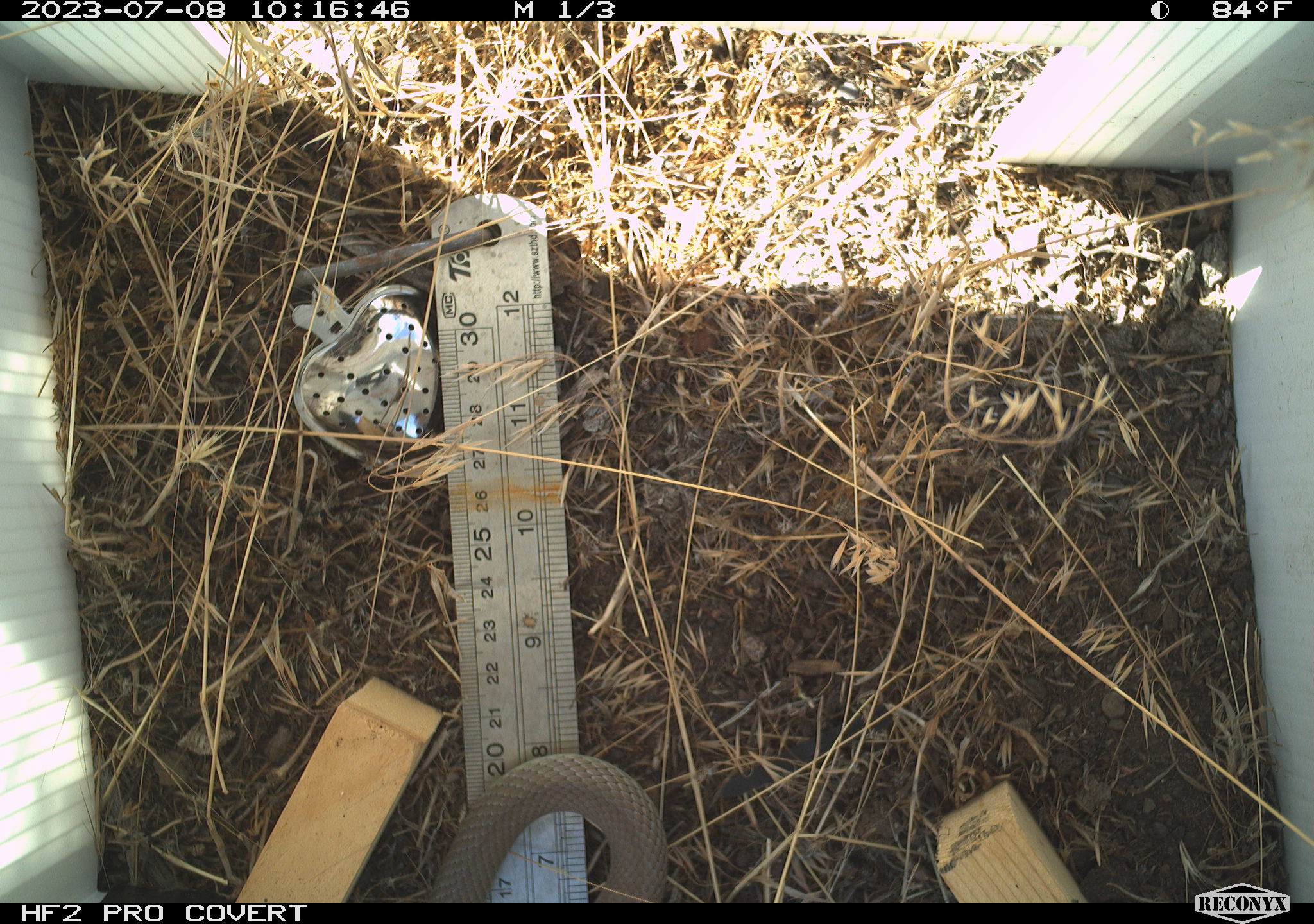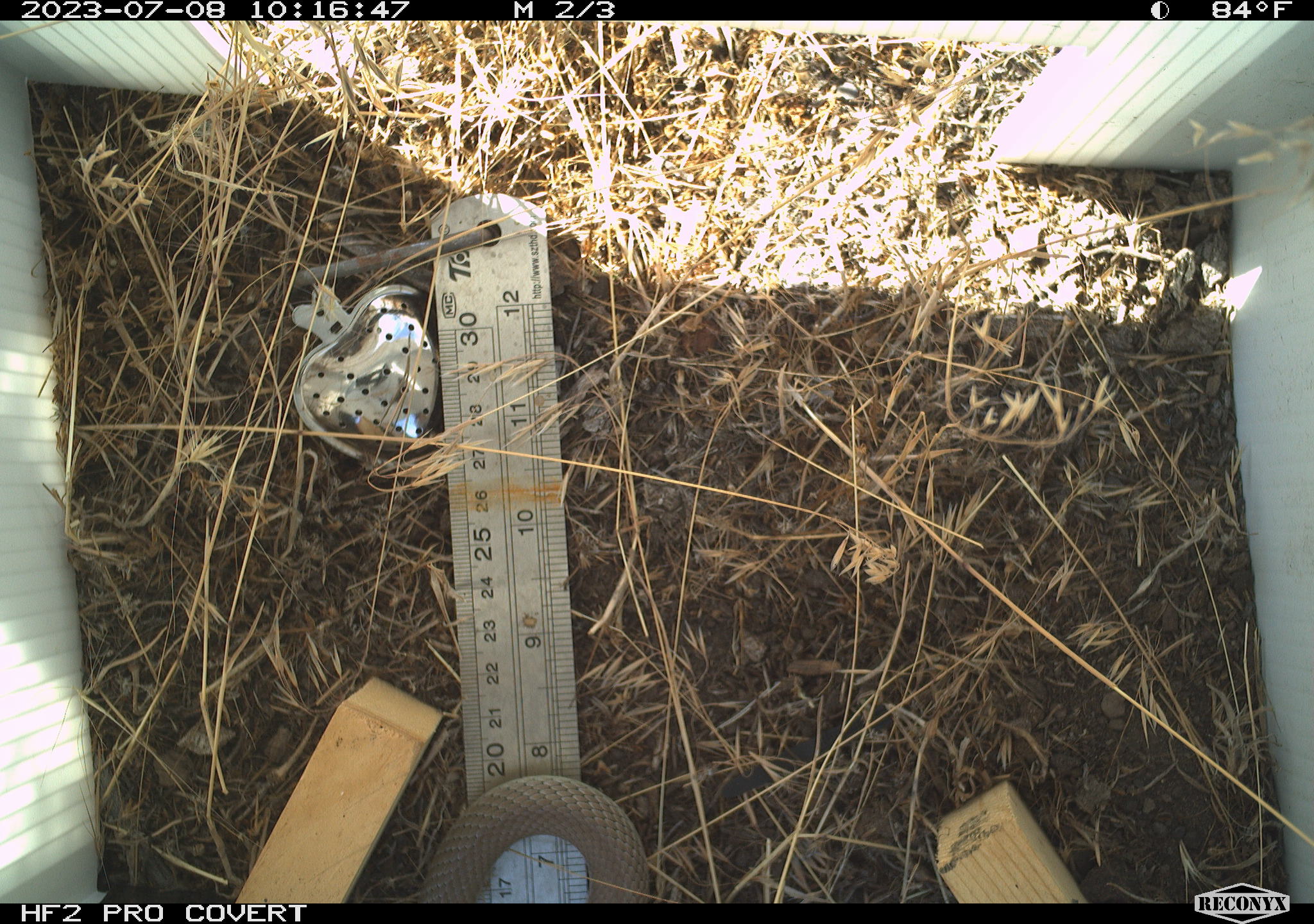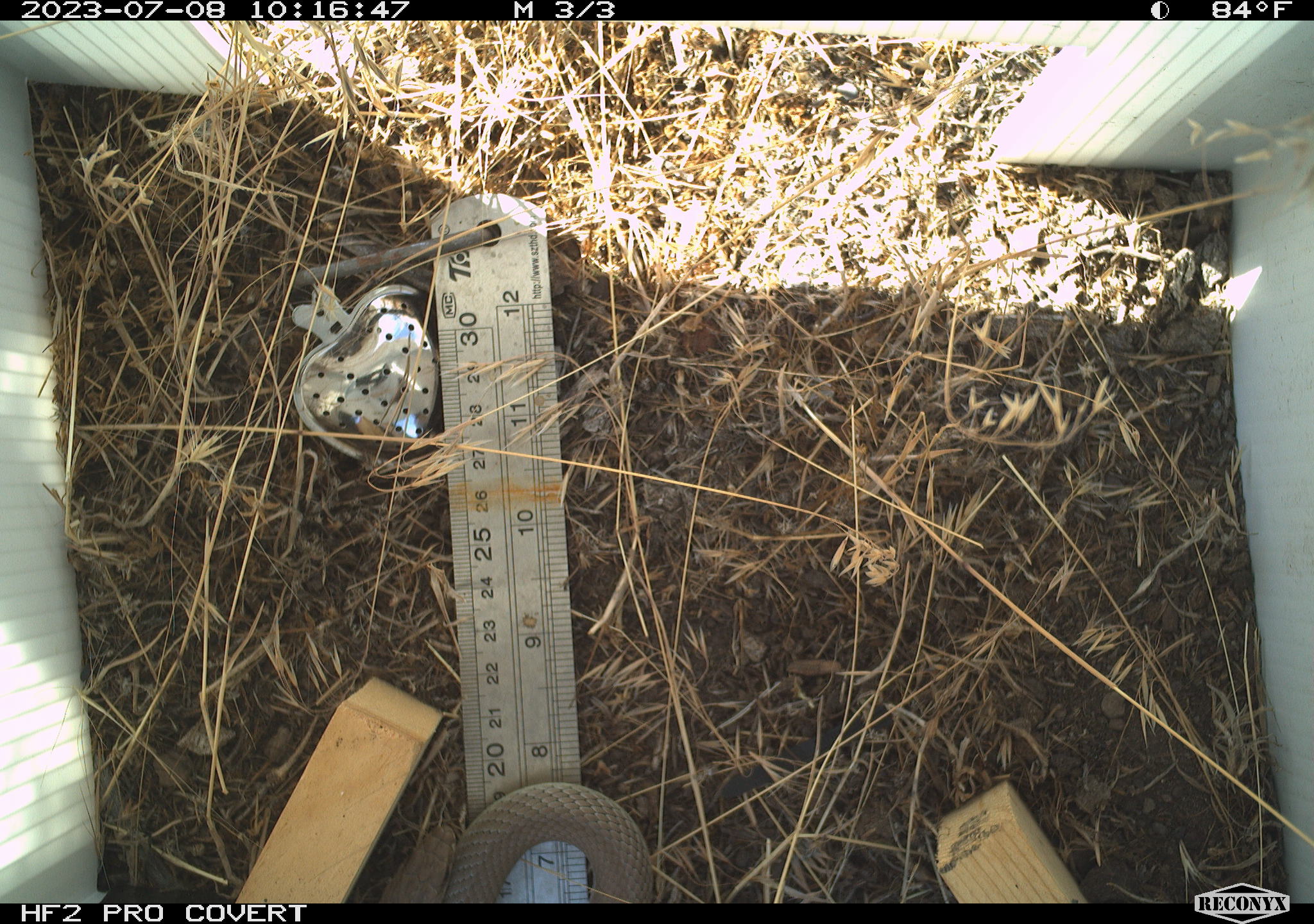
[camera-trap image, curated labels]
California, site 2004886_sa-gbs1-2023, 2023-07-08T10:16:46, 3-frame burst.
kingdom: Animalia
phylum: Chordata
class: Reptilia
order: Squamata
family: Colubridae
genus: Coluber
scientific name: Coluber constrictor mormon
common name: western yellow-bellied racer